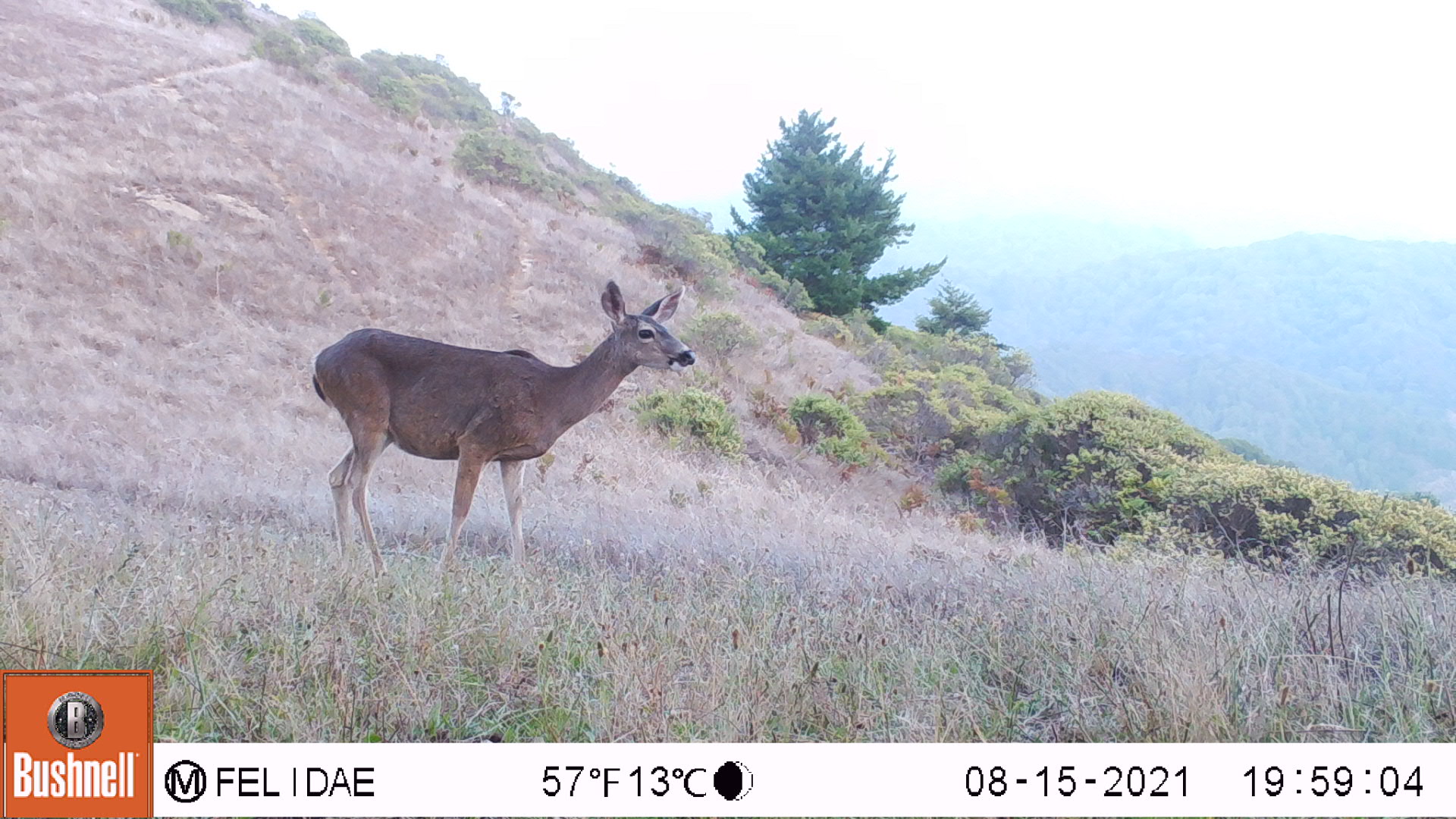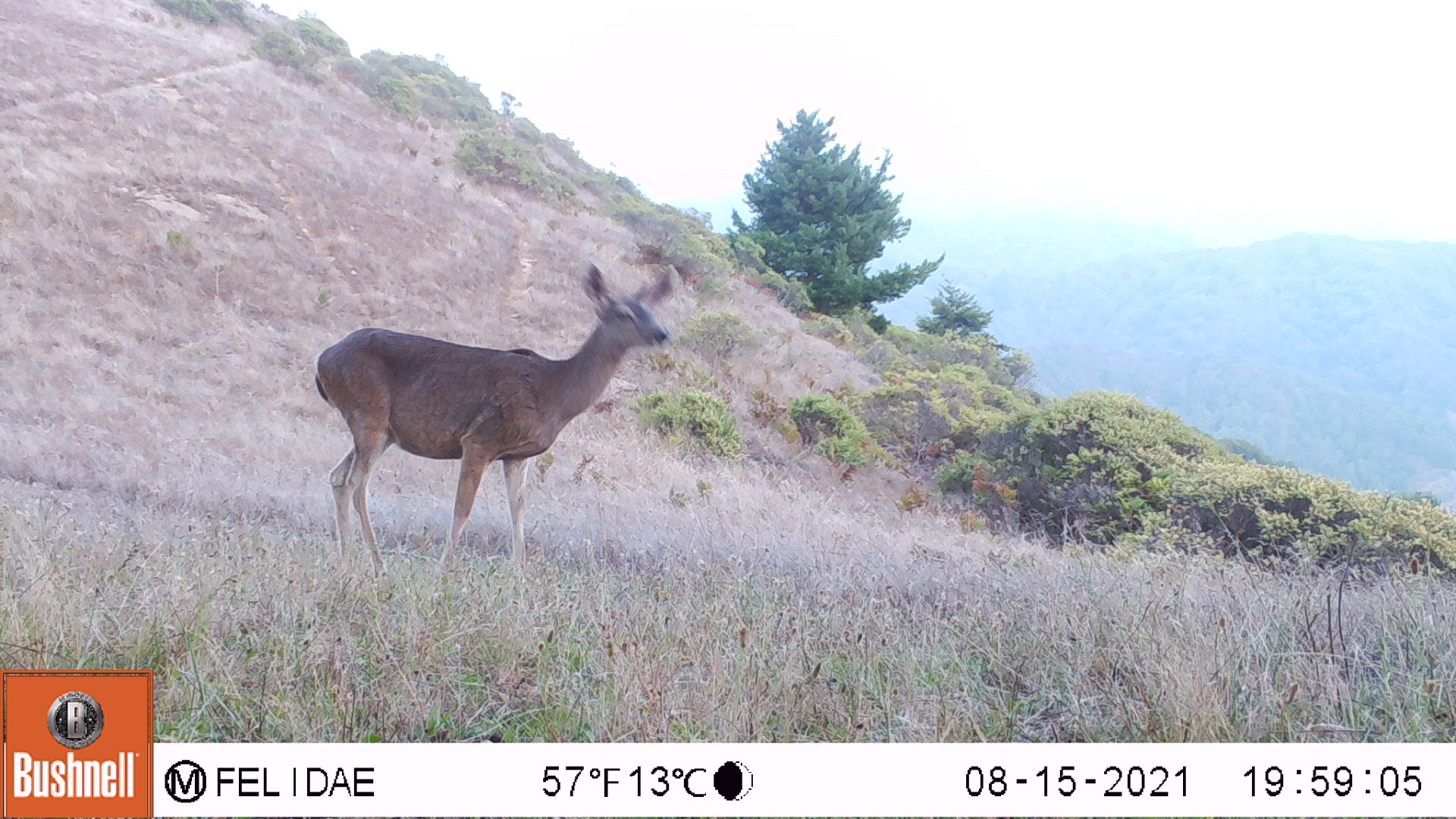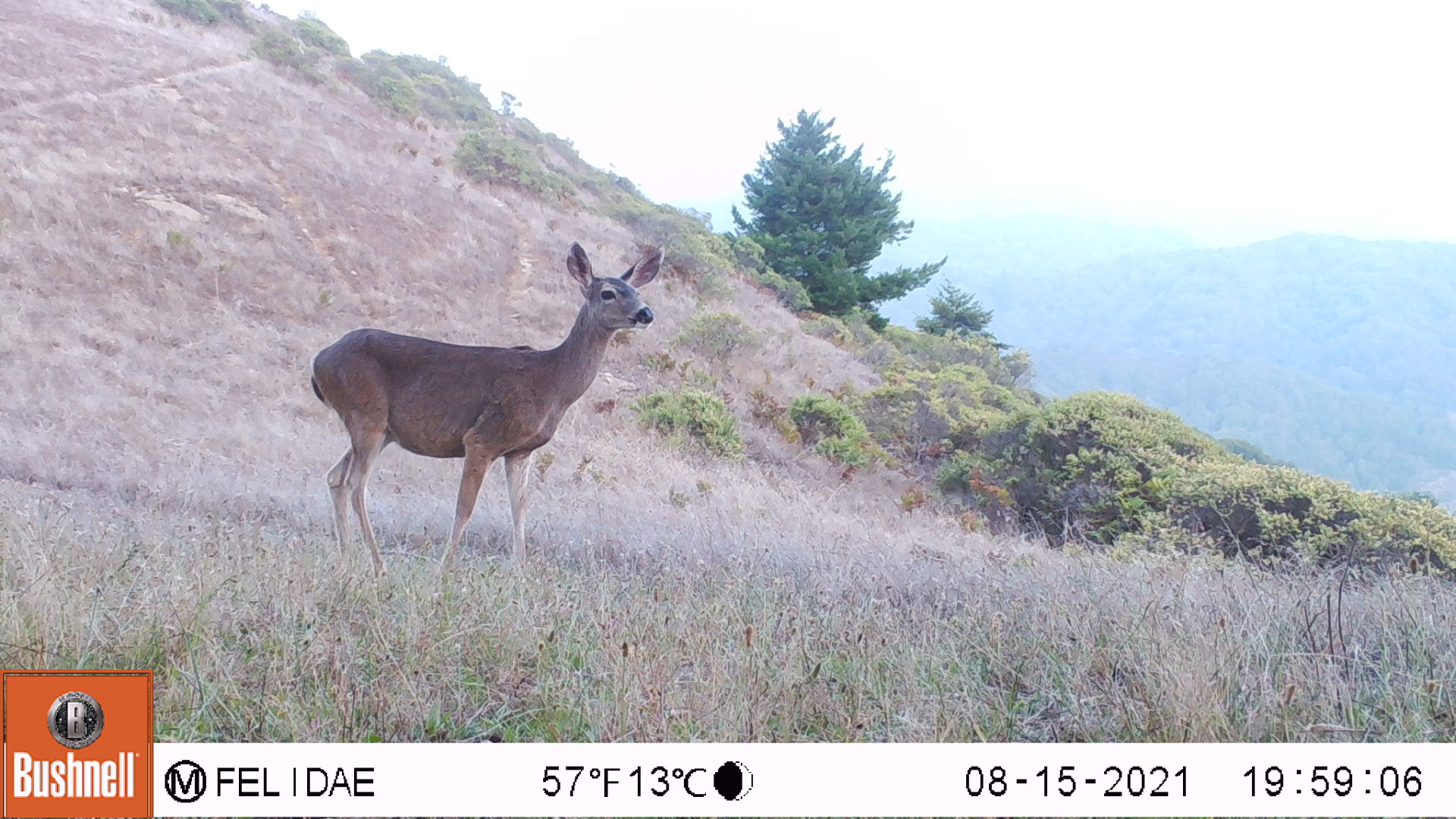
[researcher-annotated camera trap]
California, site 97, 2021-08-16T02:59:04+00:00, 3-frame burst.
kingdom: Animalia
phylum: Chordata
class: Mammalia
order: Artiodactyla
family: Cervidae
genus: Odocoileus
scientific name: Odocoileus hemionus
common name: mule deer